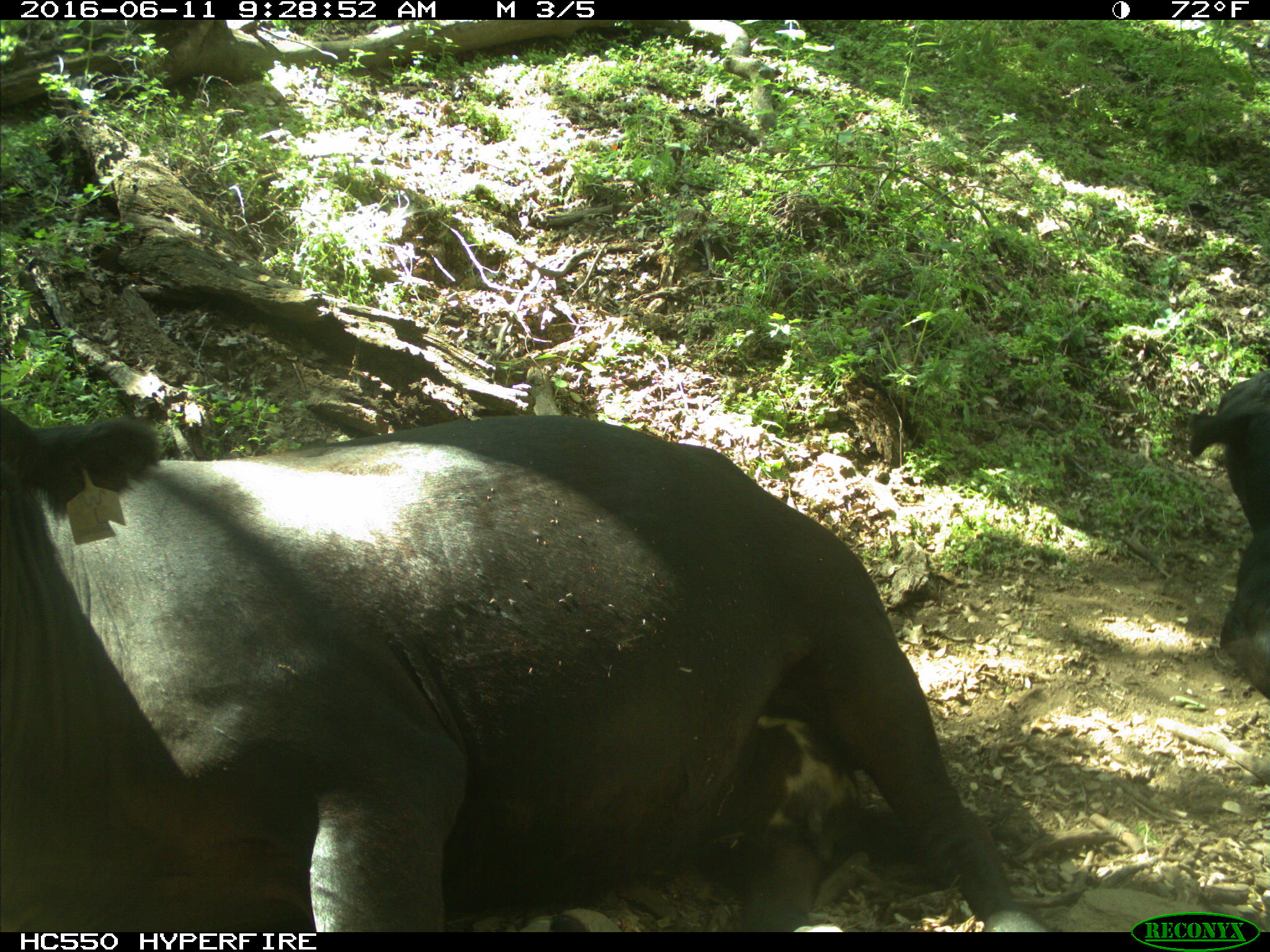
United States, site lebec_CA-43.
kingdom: Animalia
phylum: Chordata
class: Mammalia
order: Artiodactyla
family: Bovidae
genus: Bos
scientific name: Bos taurus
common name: domestic cow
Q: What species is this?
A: Bos taurus (domestic cow).